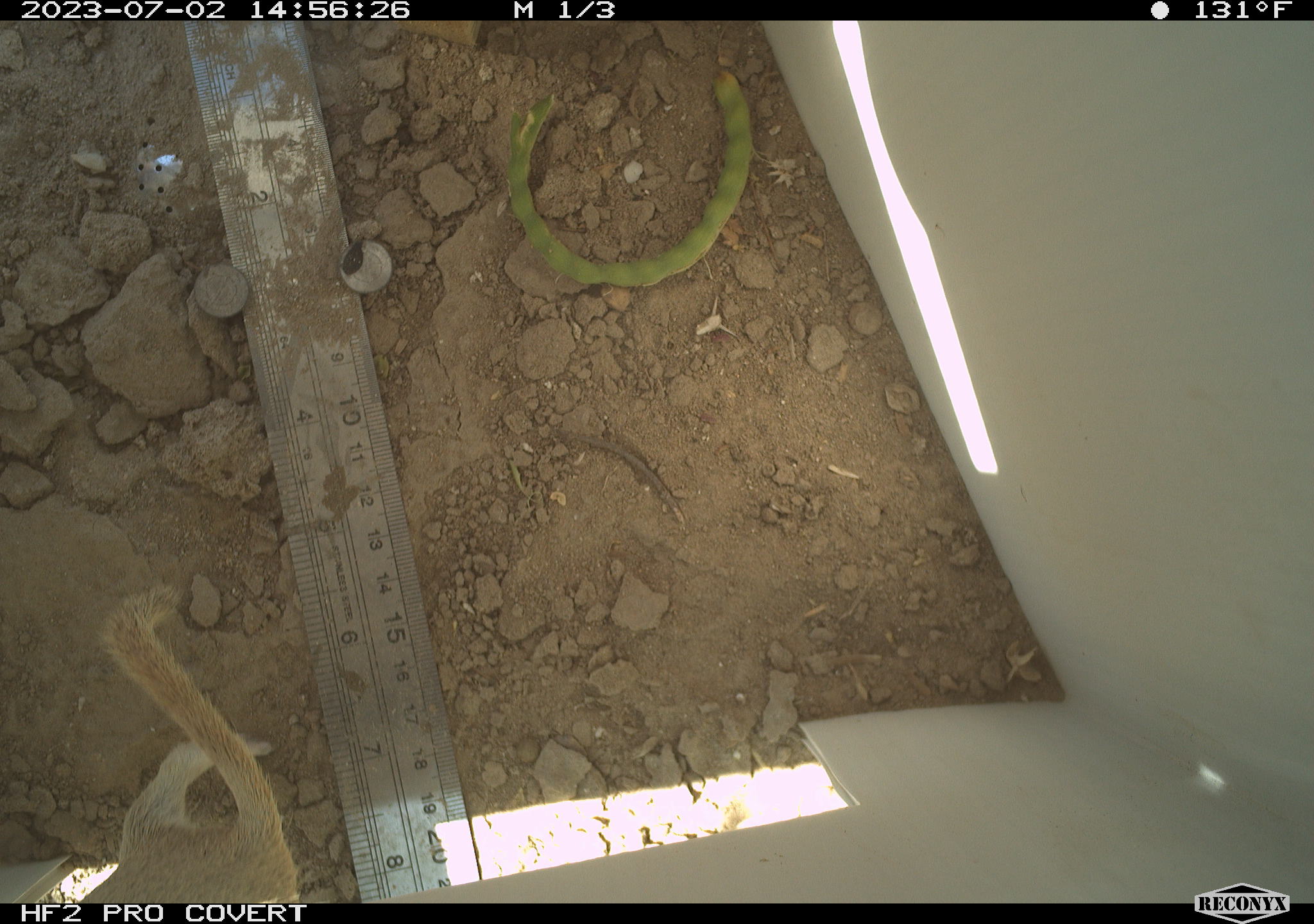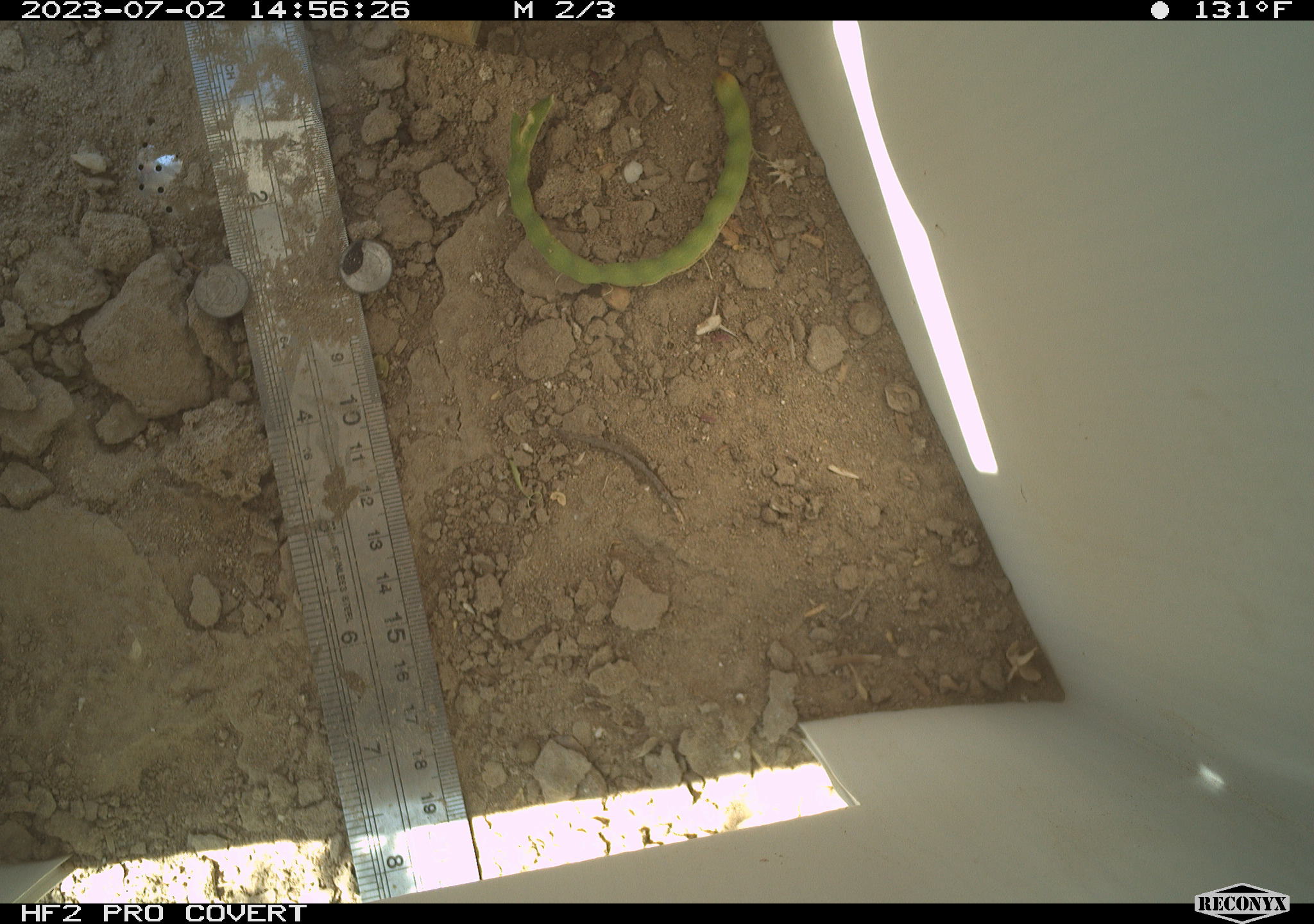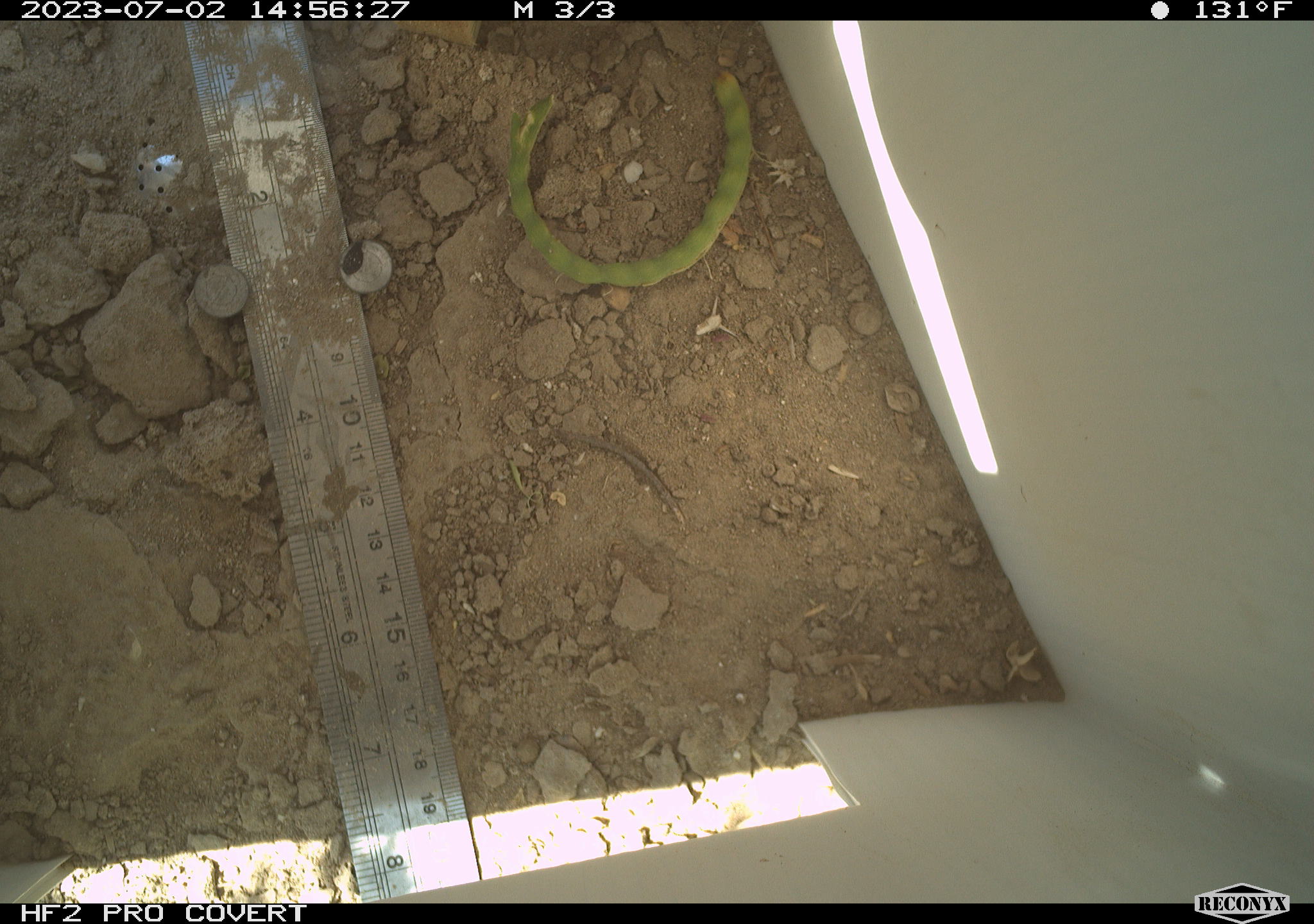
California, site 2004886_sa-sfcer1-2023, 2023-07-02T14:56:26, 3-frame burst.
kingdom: Animalia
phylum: Chordata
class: Mammalia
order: Rodentia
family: Sciuridae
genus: Xerospermophilus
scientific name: Xerospermophilus tereticaudus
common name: round-tailed ground squirrel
Round-tailed ground squirrel (Xerospermophilus tereticaudus).